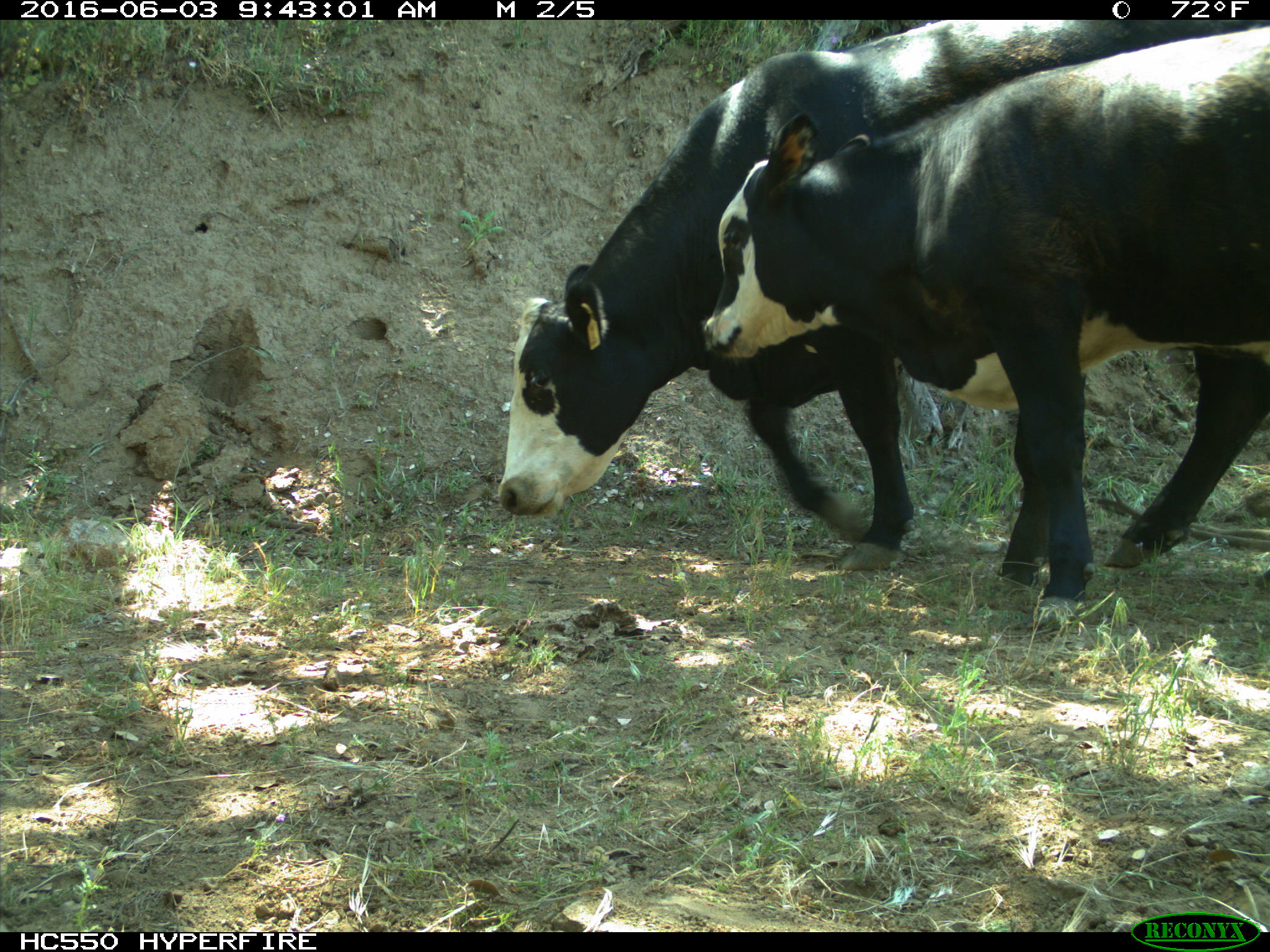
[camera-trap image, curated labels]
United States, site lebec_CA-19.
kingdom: Animalia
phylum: Chordata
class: Mammalia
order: Artiodactyla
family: Bovidae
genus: Bos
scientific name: Bos taurus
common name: domestic cow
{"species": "Bos taurus (domestic cow)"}